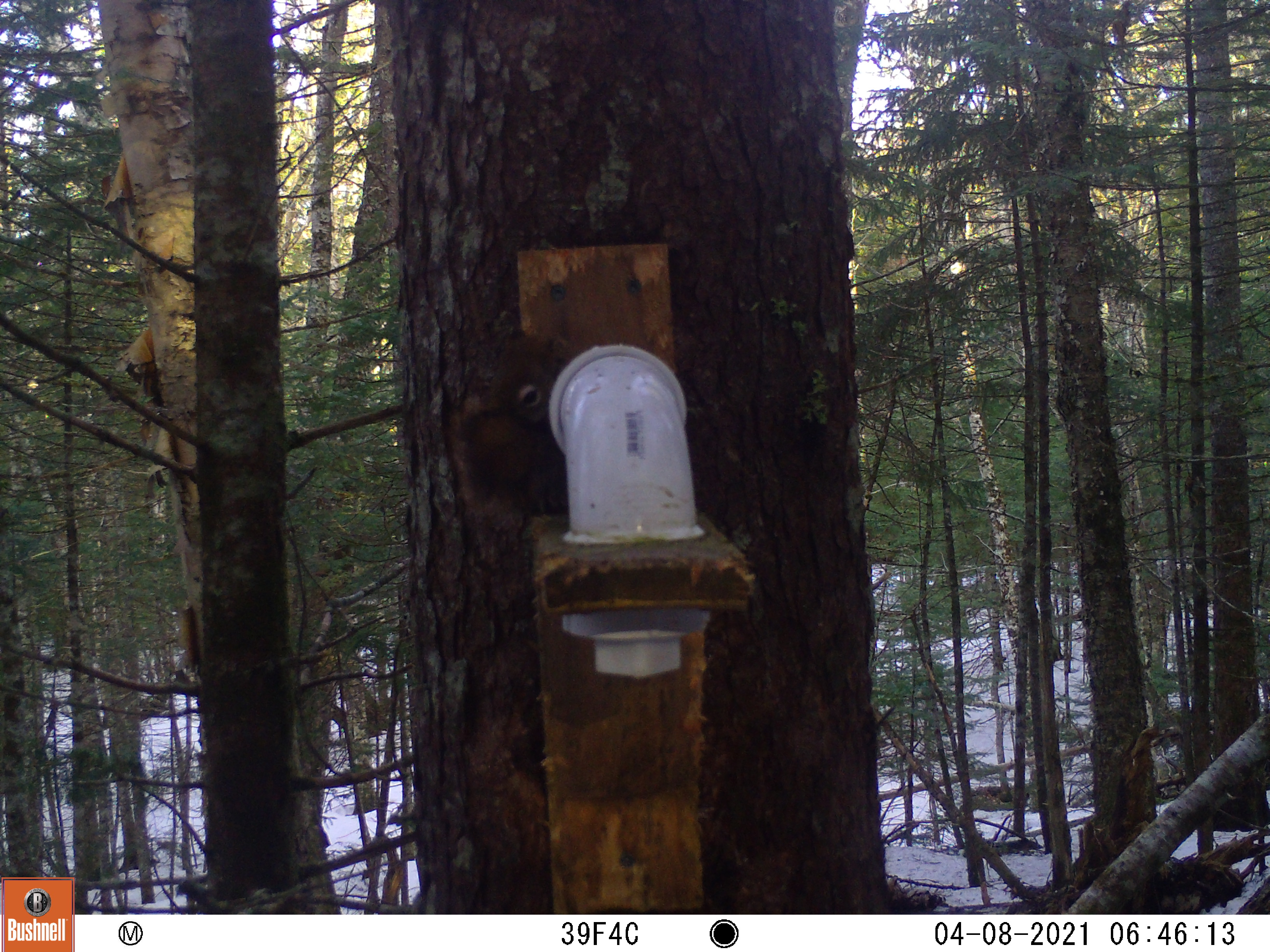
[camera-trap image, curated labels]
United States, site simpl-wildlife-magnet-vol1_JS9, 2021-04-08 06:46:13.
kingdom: Animalia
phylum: Chordata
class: Mammalia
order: Rodentia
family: Sciuridae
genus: Tamiasciurus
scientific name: Tamiasciurus hudsonicus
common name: red squirrel